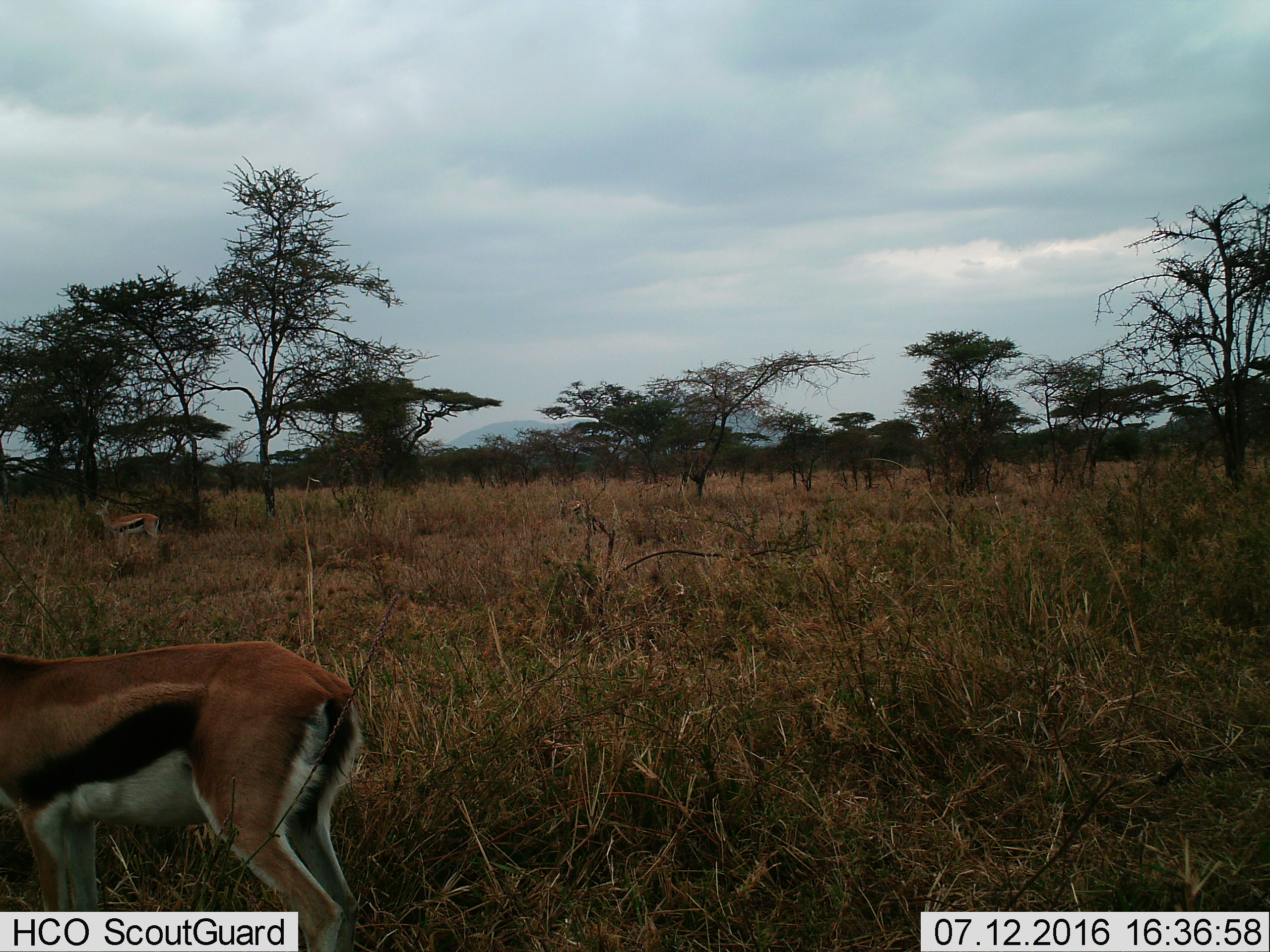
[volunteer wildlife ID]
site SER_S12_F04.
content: unidentified animal